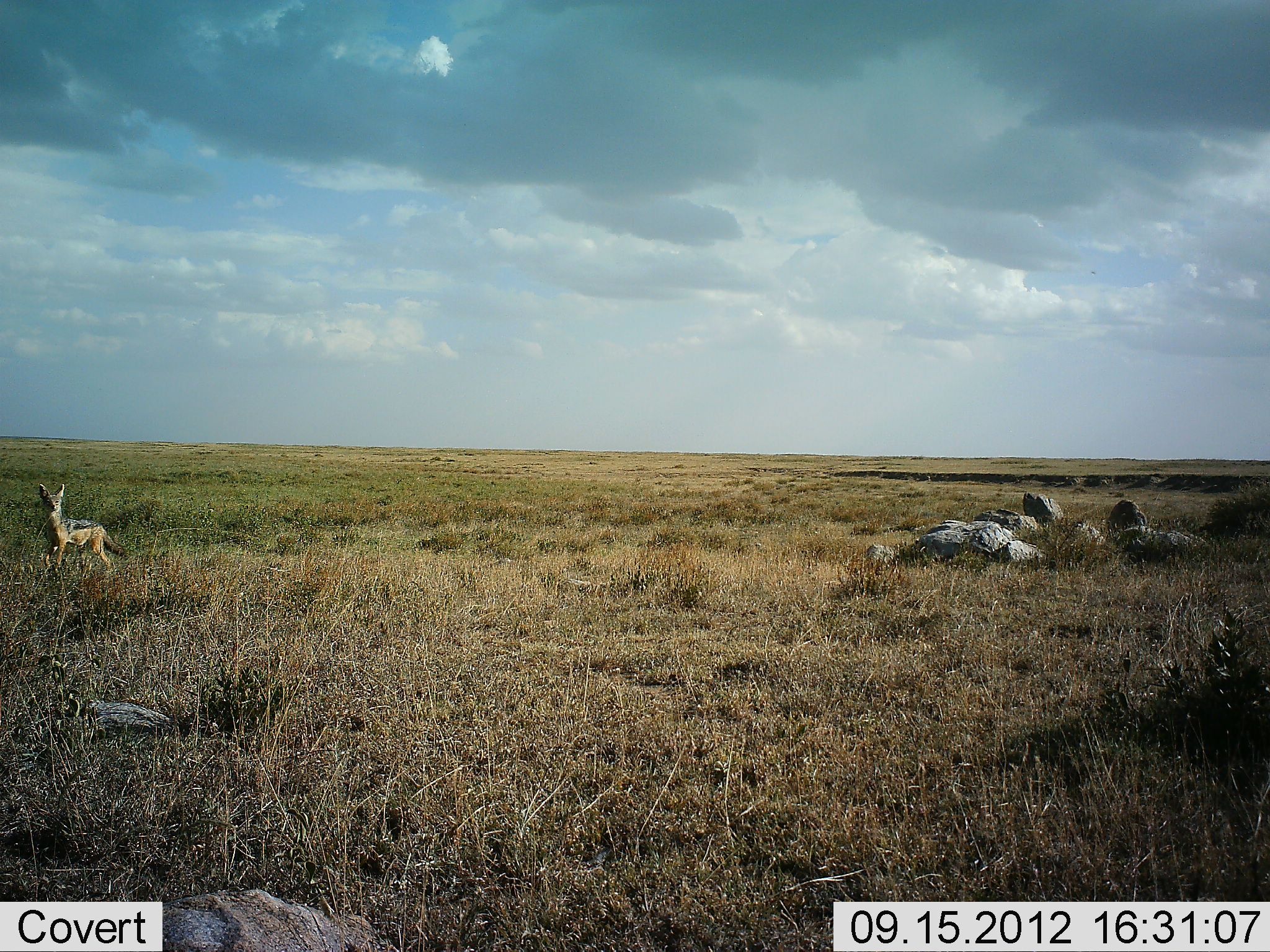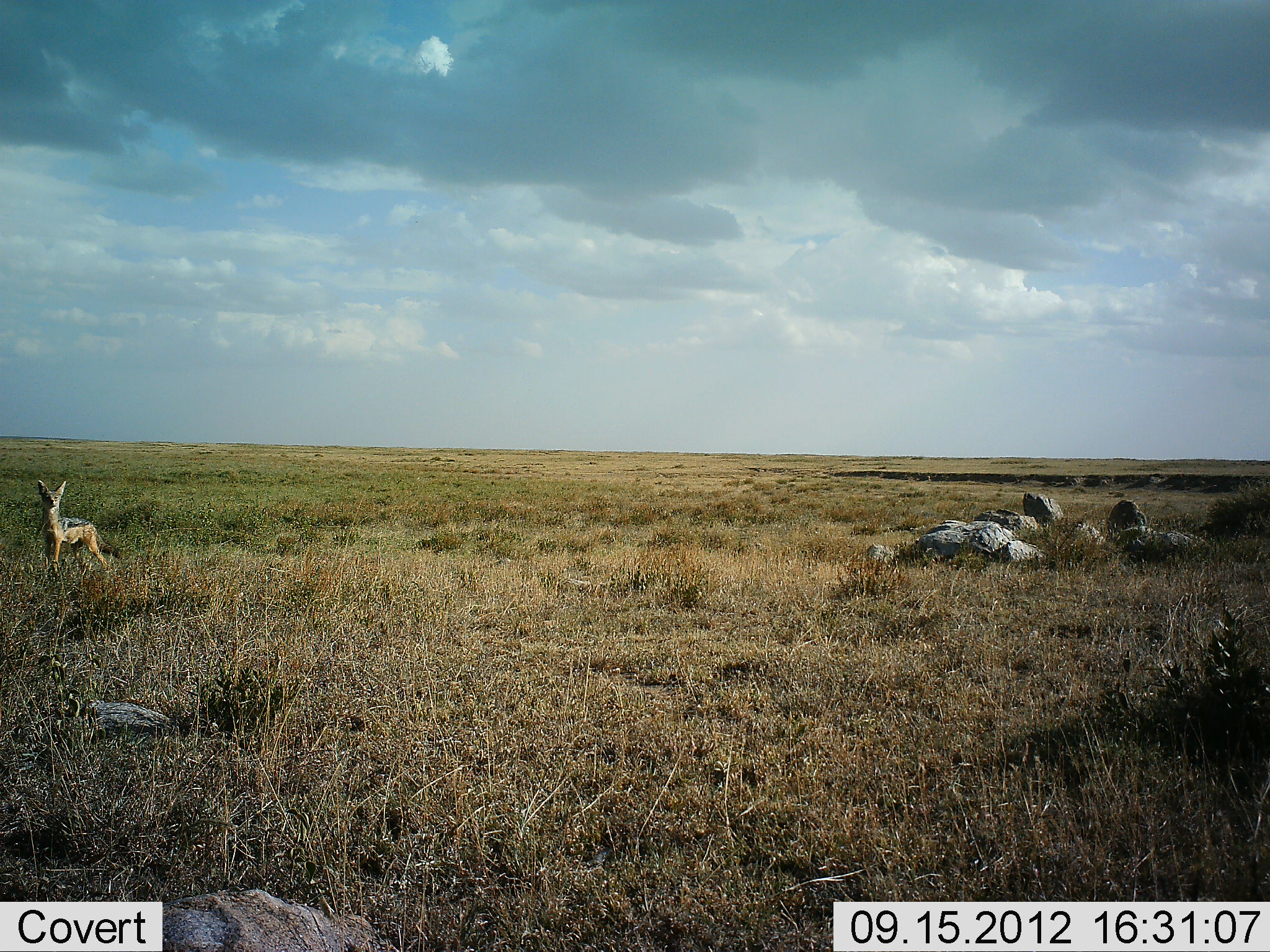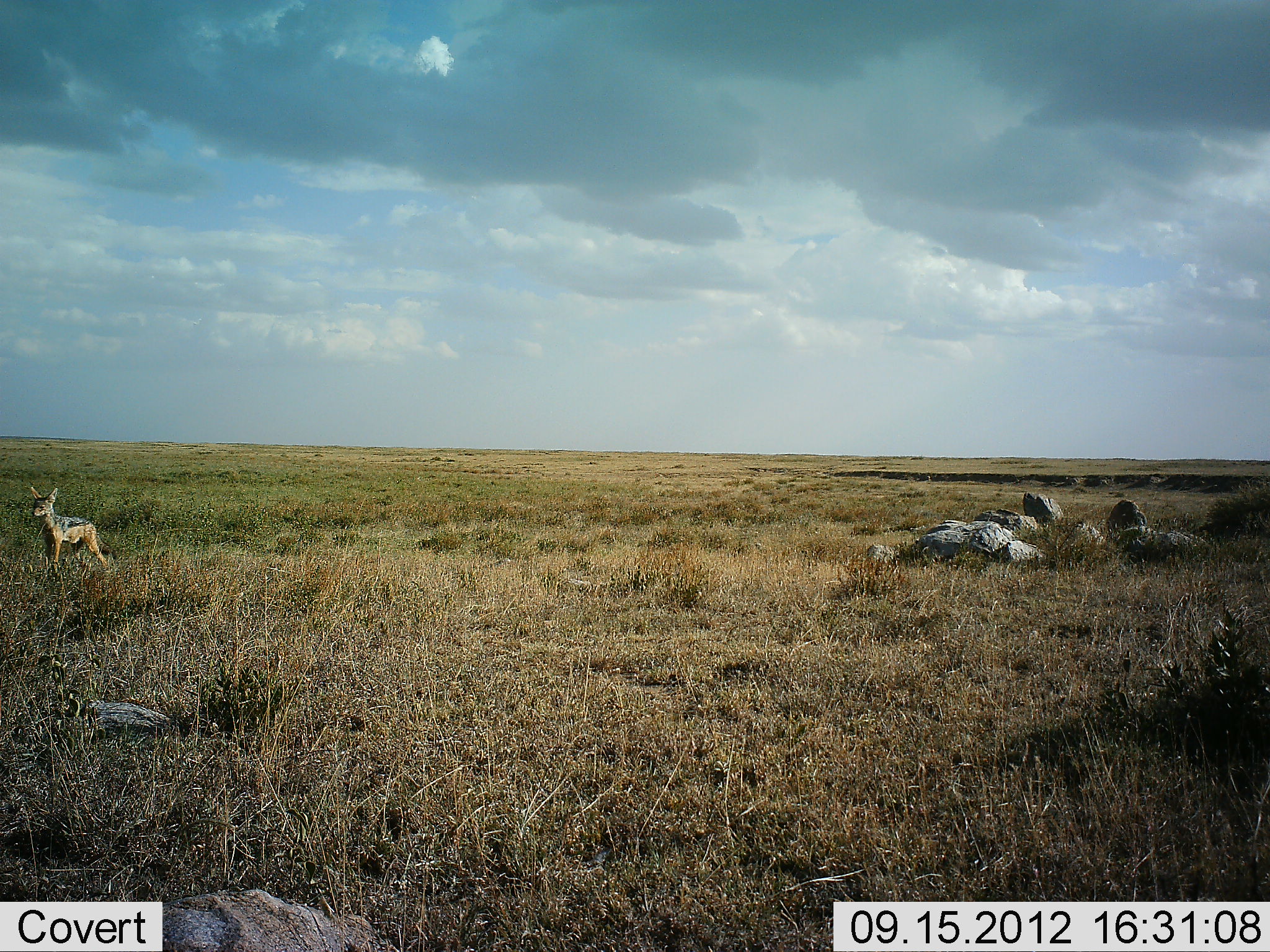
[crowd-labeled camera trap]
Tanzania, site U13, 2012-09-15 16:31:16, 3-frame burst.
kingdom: Animalia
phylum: Chordata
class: Mammalia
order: Carnivora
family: Canidae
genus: Lupulella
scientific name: Lupulella mesomelas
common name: black-backed jackal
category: jackal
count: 1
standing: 100%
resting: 0%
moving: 0%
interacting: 0%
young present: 0%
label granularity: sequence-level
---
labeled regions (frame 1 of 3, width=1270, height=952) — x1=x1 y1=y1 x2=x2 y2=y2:
animal: x1=36 y1=483 x2=127 y2=573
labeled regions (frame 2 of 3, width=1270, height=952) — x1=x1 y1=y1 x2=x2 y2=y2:
animal: x1=35 y1=478 x2=121 y2=577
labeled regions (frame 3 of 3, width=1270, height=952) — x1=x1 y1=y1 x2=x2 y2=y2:
animal: x1=27 y1=484 x2=116 y2=575